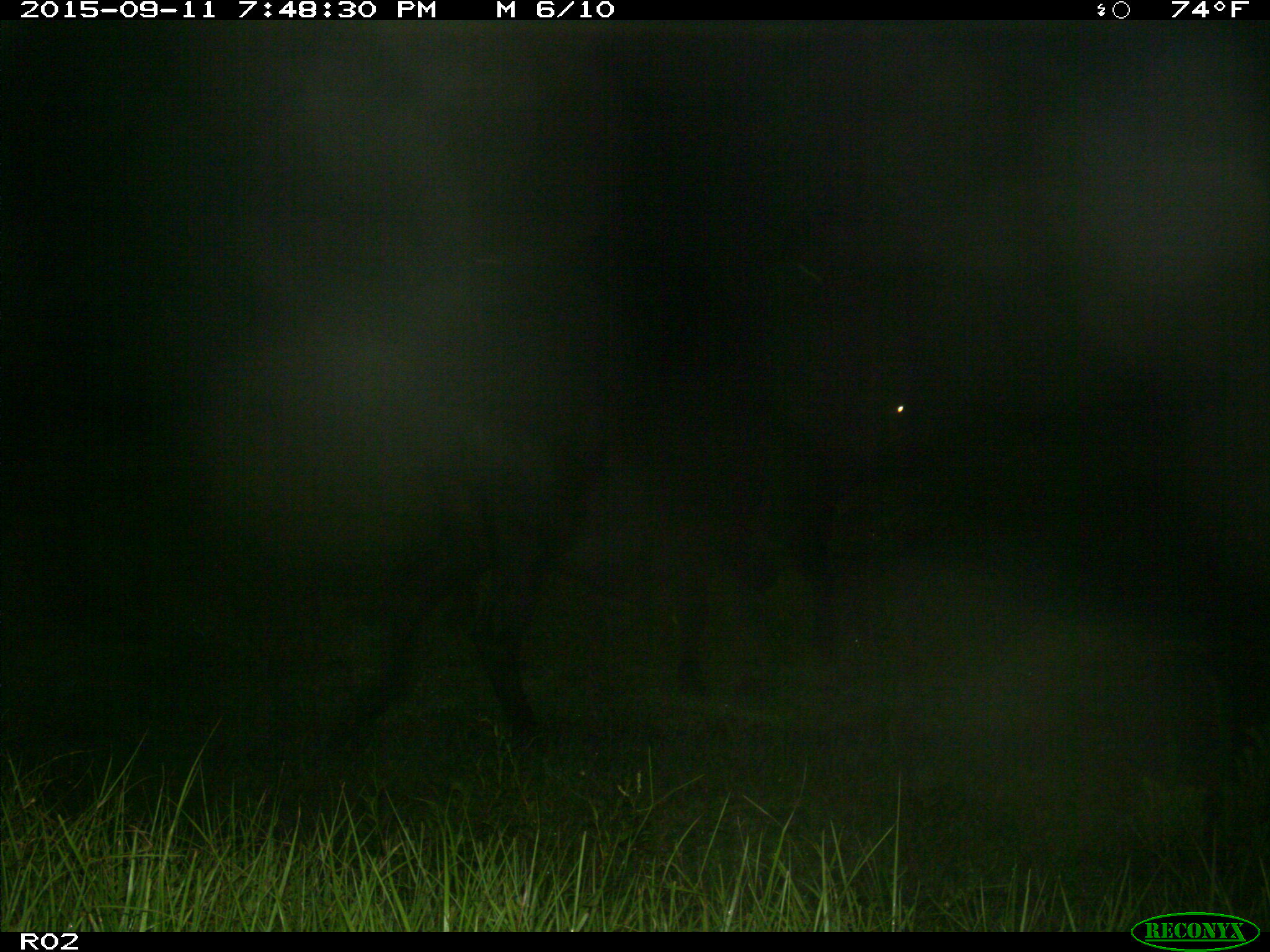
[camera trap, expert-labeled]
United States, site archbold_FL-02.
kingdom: Animalia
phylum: Chordata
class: Mammalia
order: Artiodactyla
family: Bovidae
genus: Bos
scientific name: Bos taurus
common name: domestic cow